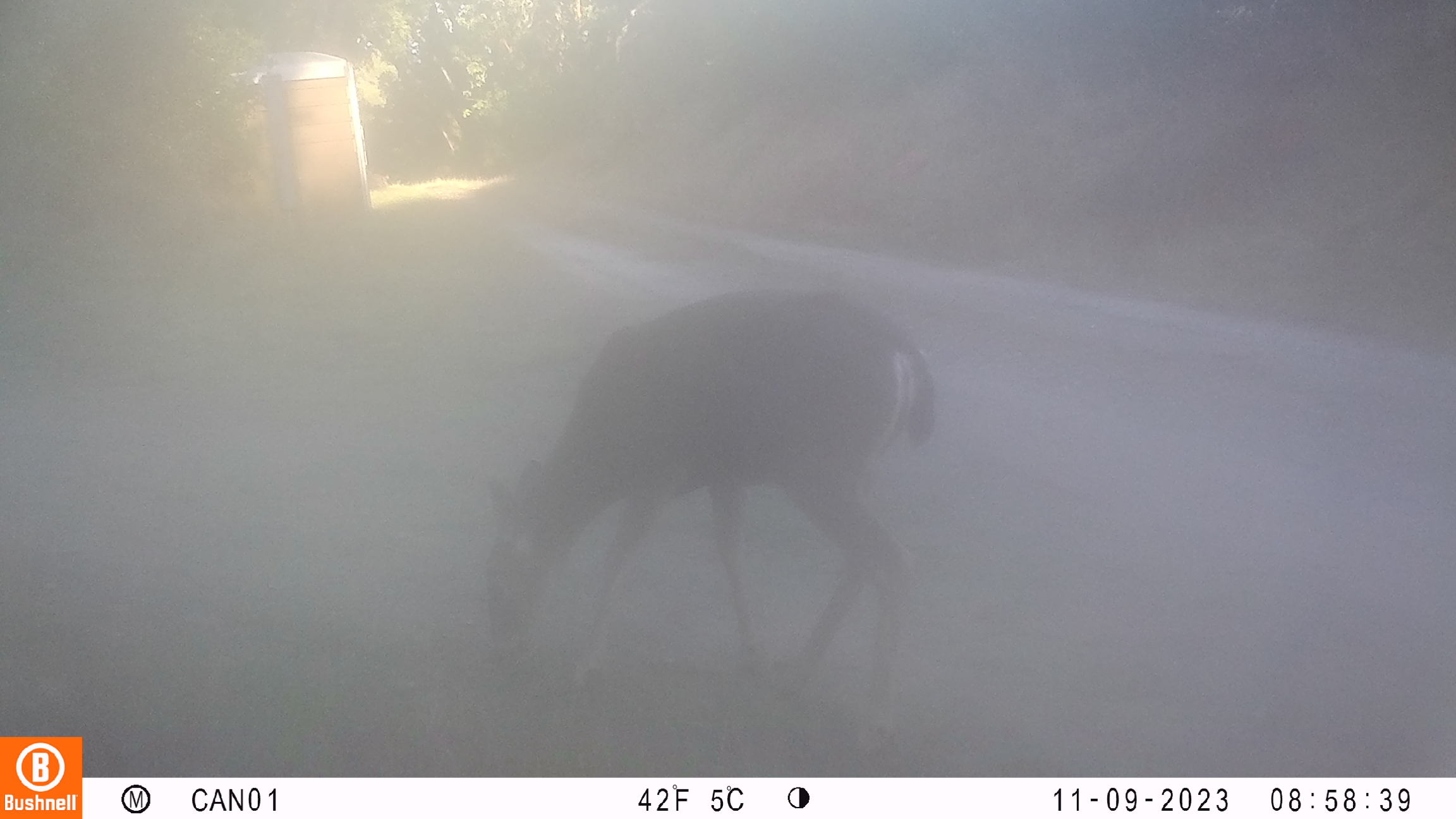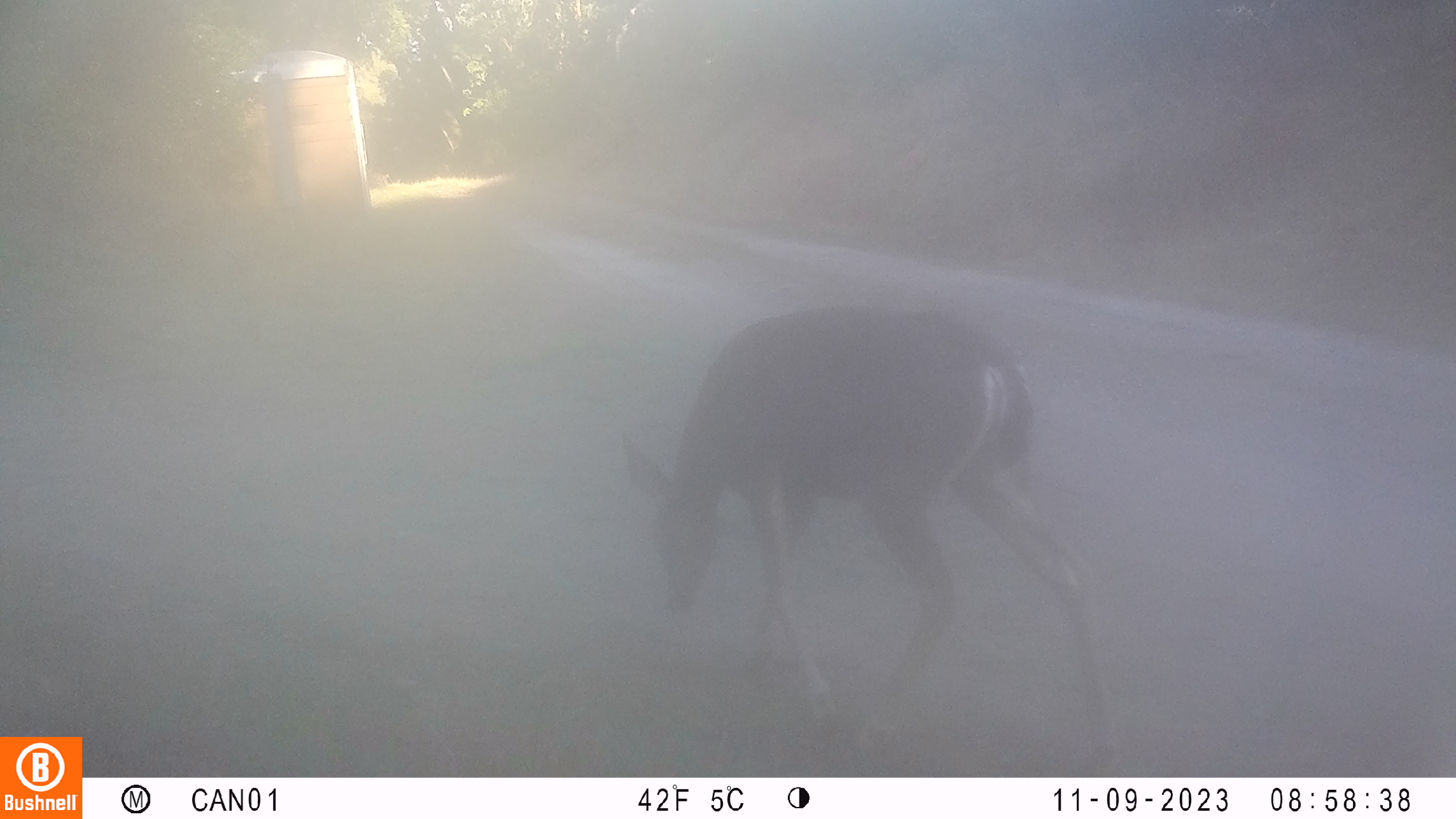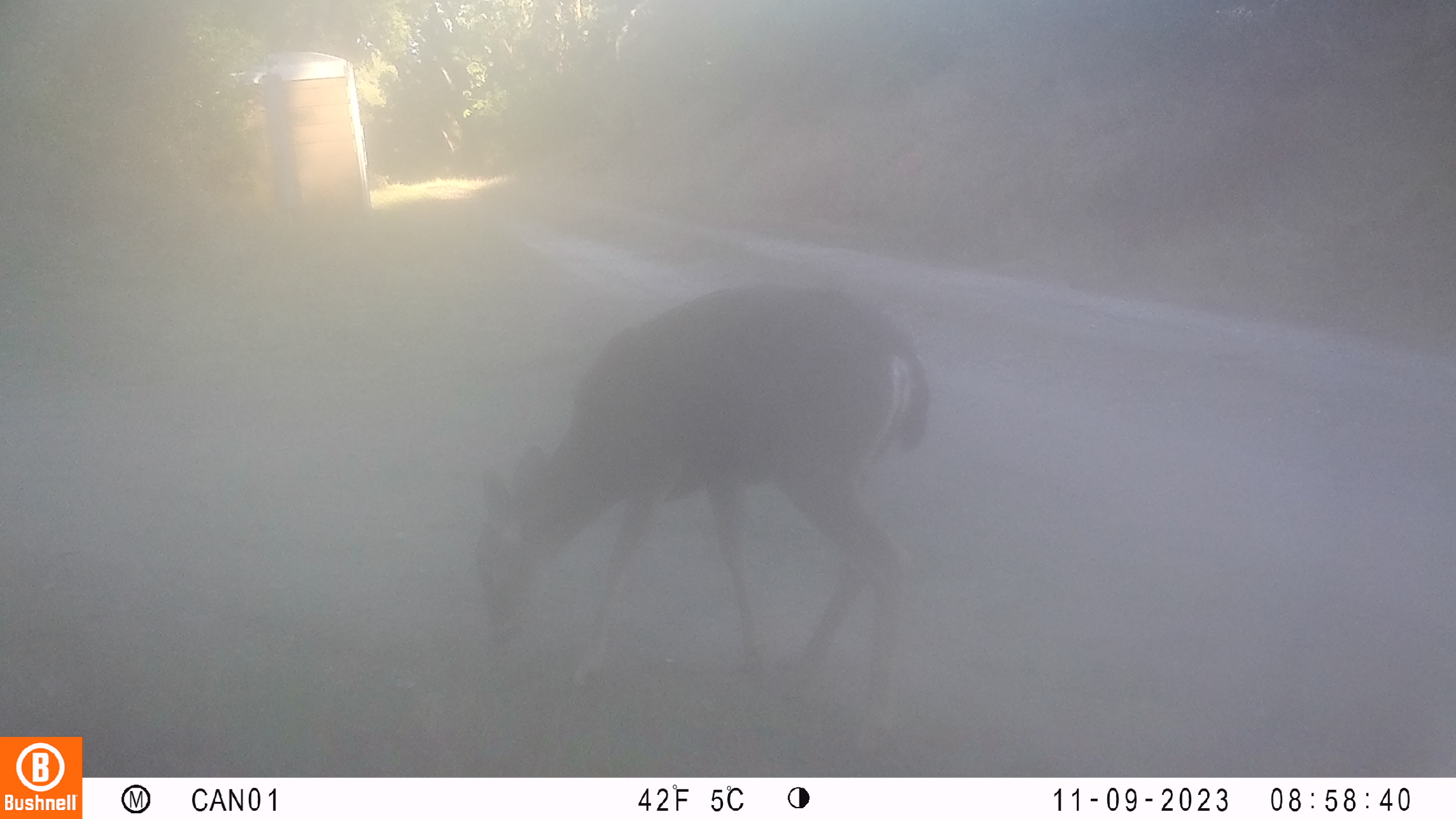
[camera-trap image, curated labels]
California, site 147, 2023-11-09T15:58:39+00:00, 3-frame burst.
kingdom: Animalia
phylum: Chordata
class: Mammalia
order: Artiodactyla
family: Cervidae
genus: Odocoileus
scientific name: Odocoileus hemionus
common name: mule deer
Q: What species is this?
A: Mule deer (Odocoileus hemionus).